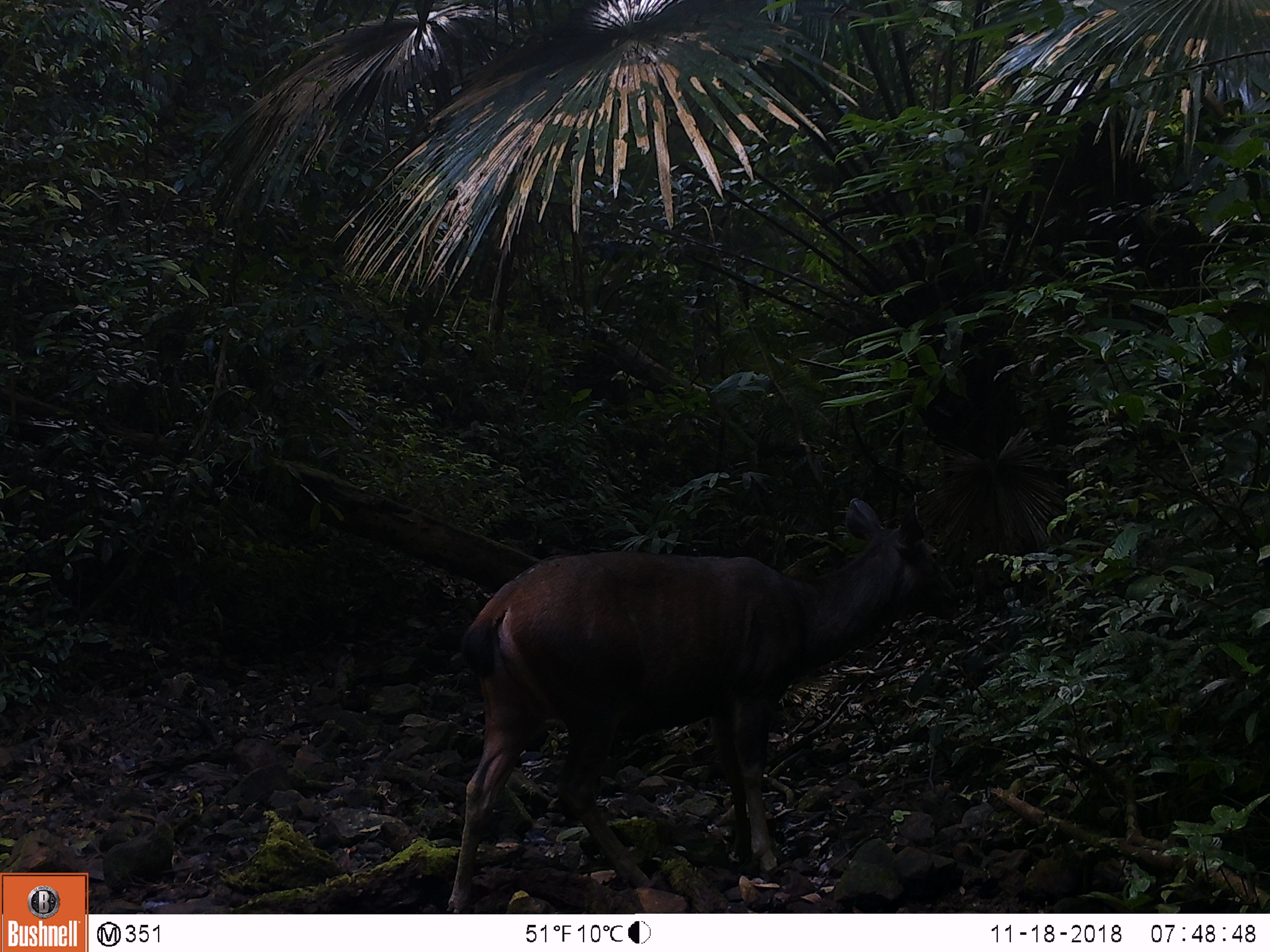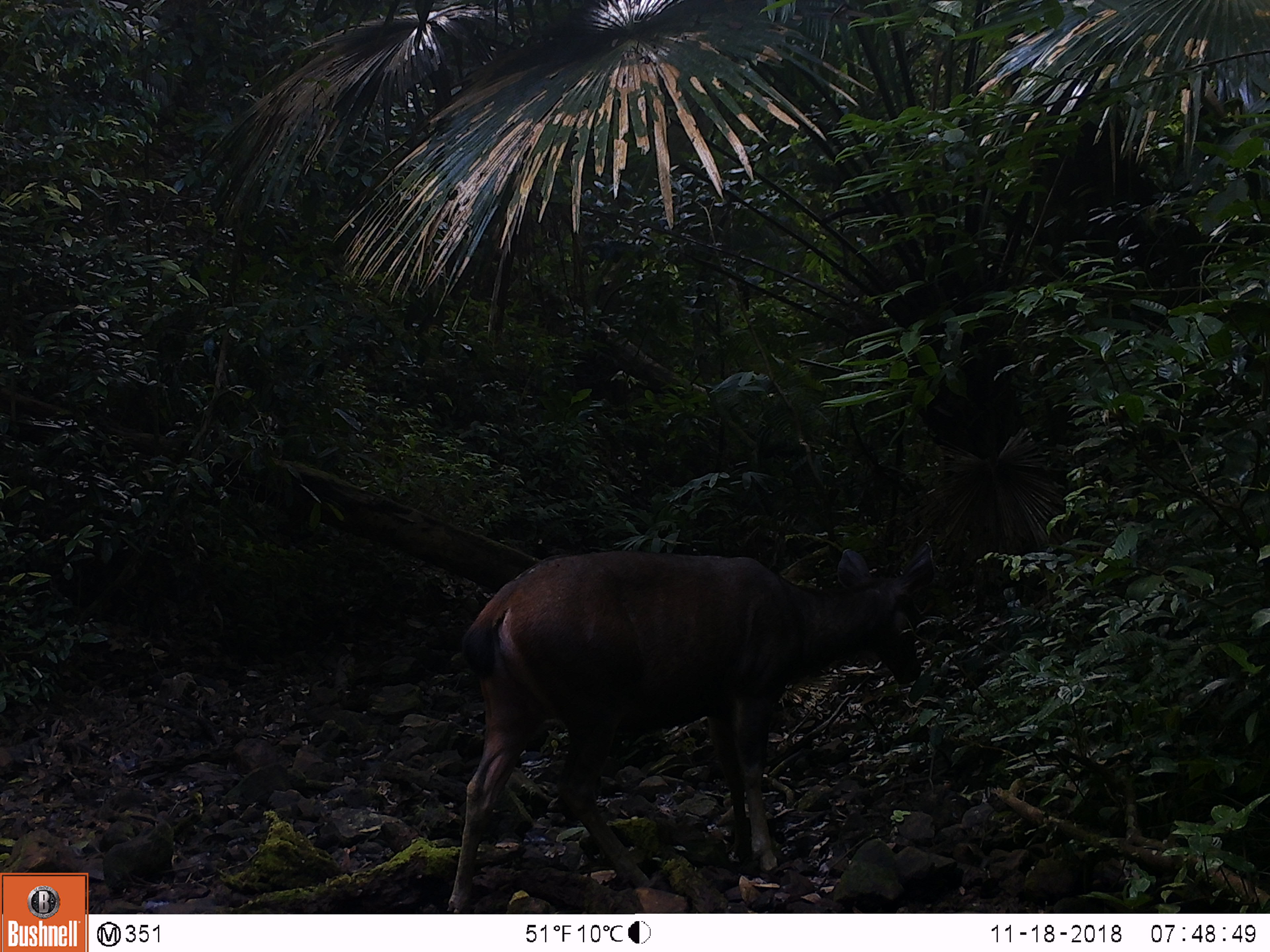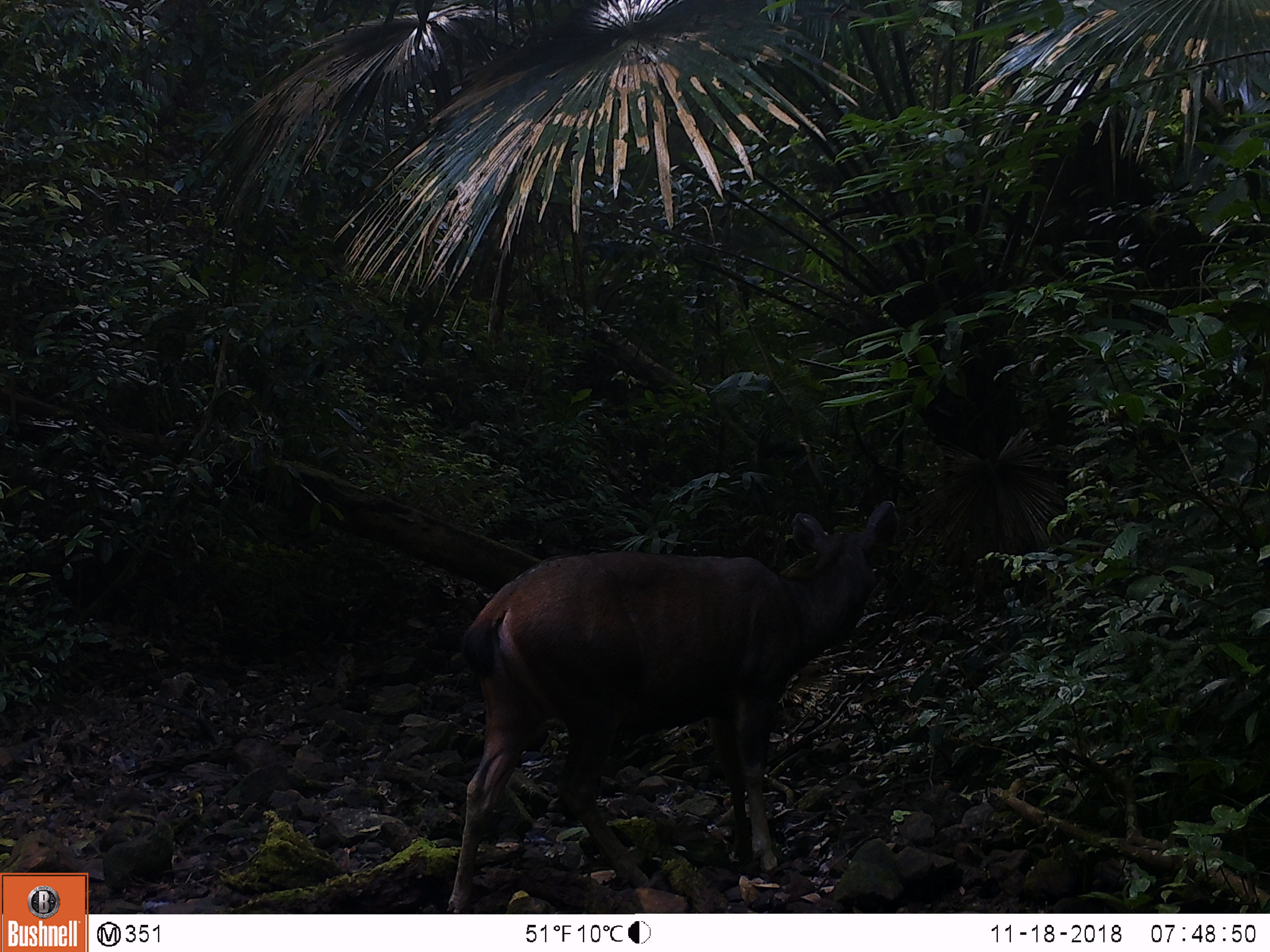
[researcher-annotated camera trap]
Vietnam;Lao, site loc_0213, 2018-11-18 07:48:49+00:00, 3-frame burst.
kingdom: Animalia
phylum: Chordata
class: Mammalia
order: Artiodactyla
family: Cervidae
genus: Rusa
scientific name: Rusa unicolor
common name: sambar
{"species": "sambar (Rusa unicolor)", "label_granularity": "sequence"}